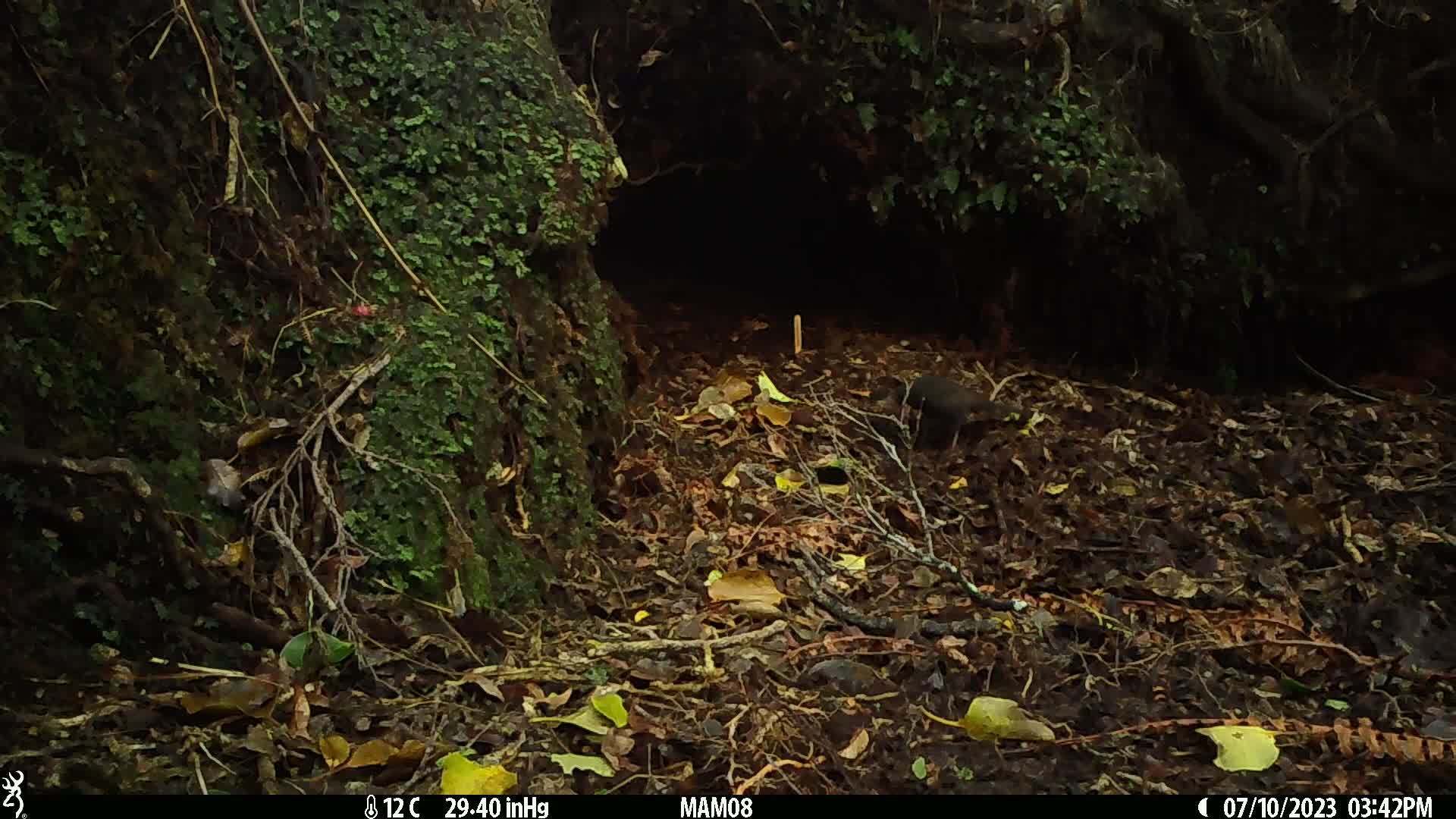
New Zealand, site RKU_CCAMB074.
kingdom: Animalia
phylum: Chordata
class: Aves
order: Passeriformes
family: Turdidae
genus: Turdus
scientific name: Turdus merula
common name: eurasian blackbird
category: blackbird